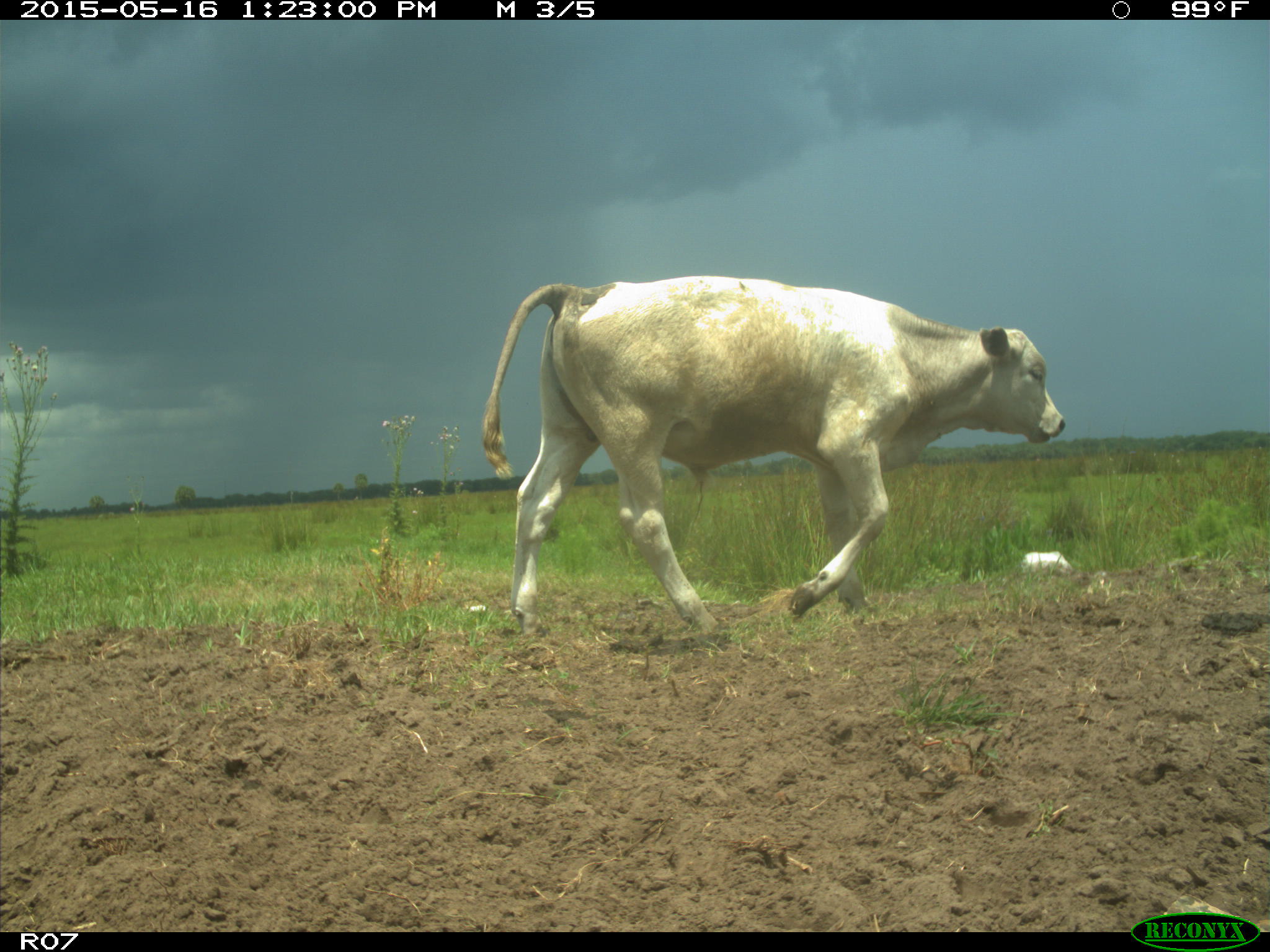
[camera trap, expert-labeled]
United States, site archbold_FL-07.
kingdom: Animalia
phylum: Chordata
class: Mammalia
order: Artiodactyla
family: Bovidae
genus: Bos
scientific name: Bos taurus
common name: domestic cow